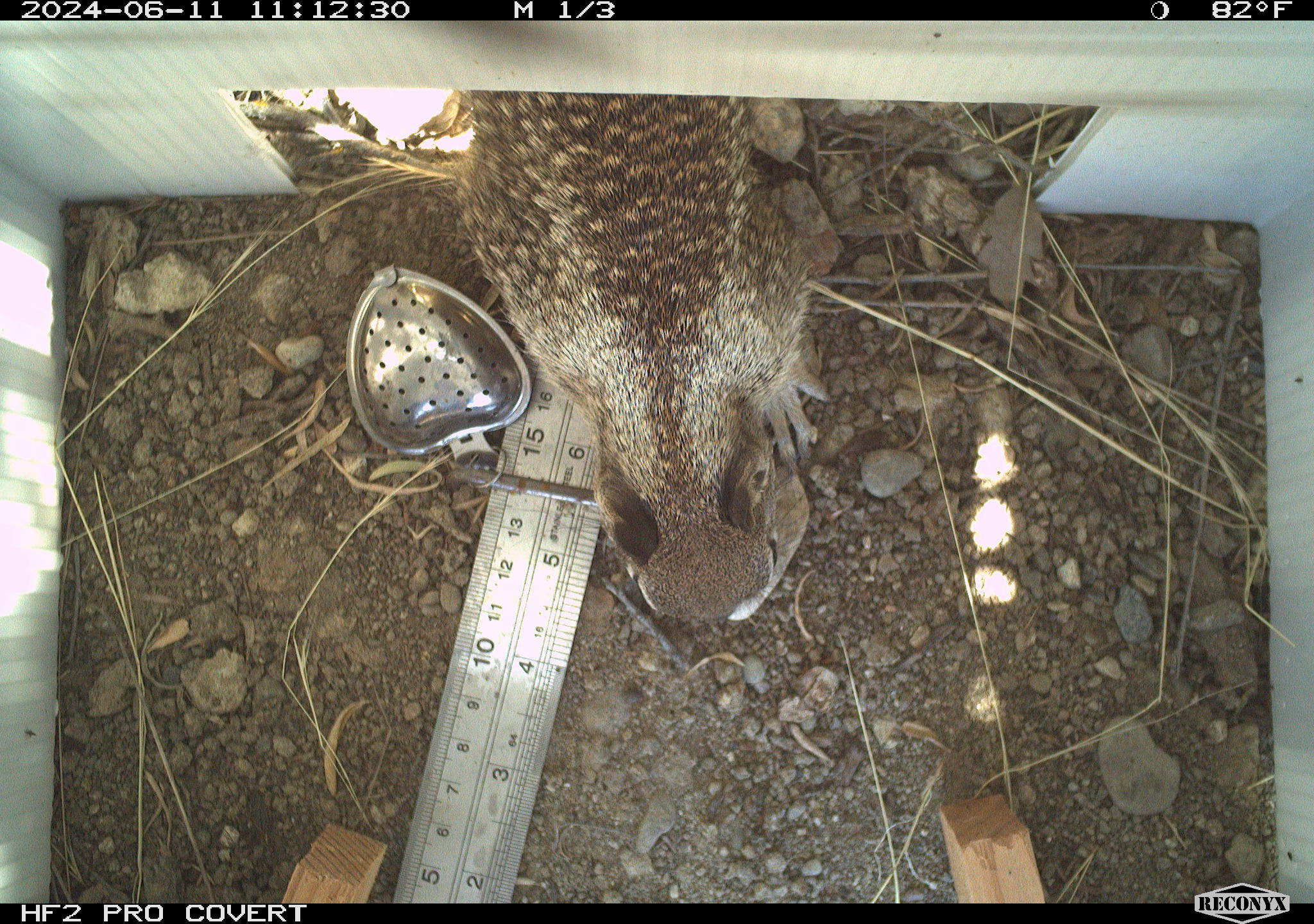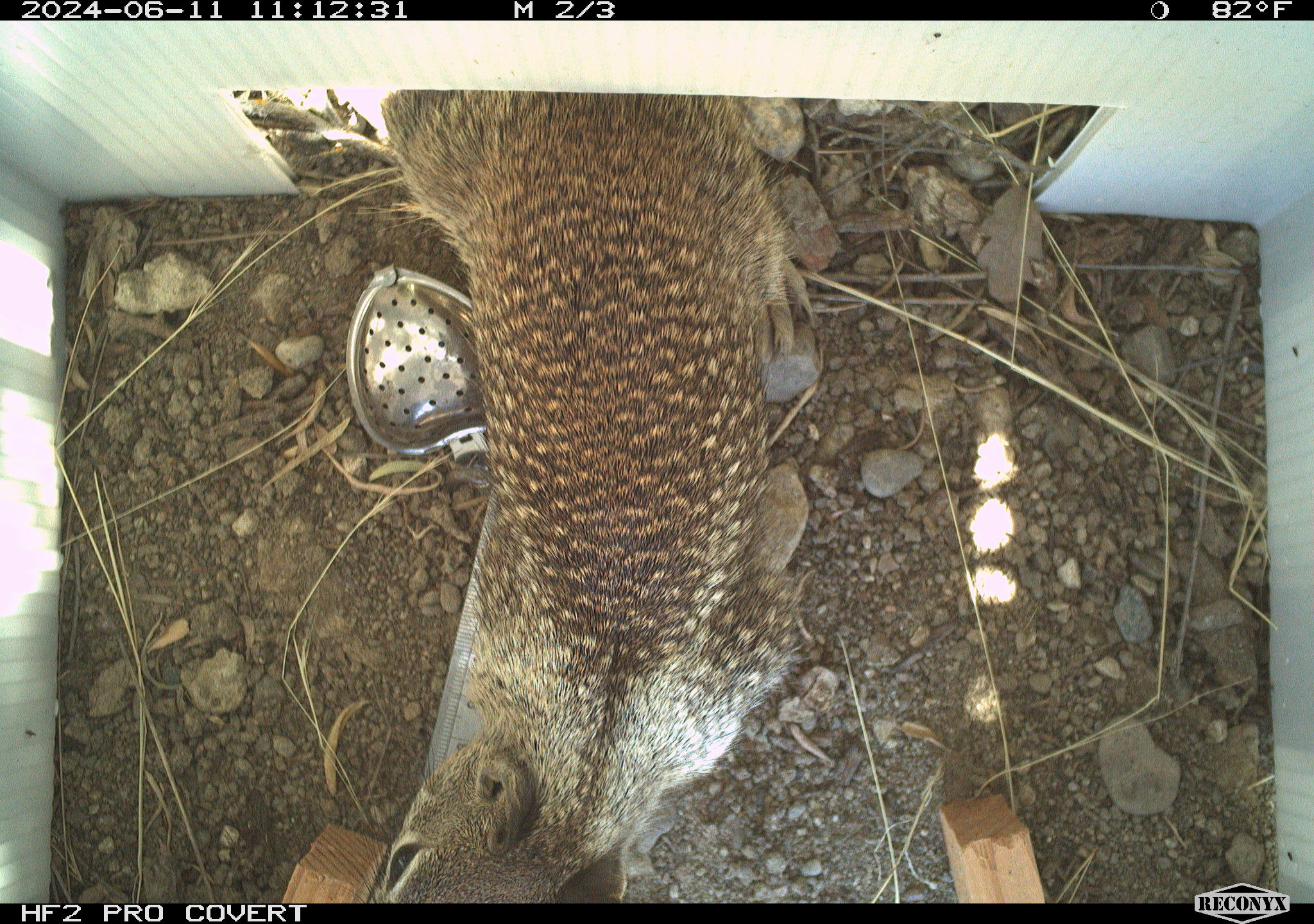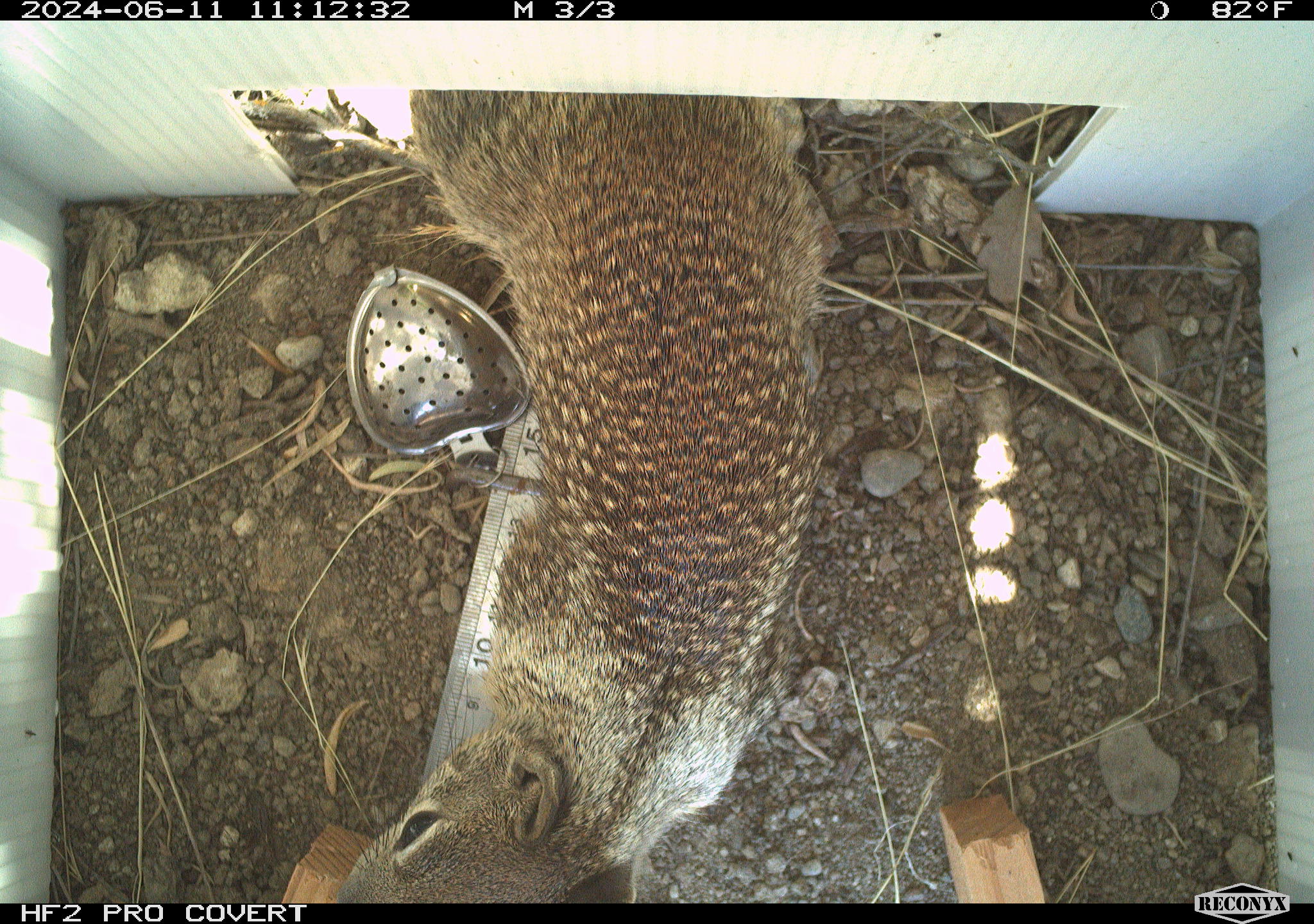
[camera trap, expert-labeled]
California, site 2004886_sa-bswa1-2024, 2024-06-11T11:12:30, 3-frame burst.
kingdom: Animalia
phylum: Chordata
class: Mammalia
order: Rodentia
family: Sciuridae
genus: Otospermophilus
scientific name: Otospermophilus beecheyi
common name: california ground squirrel